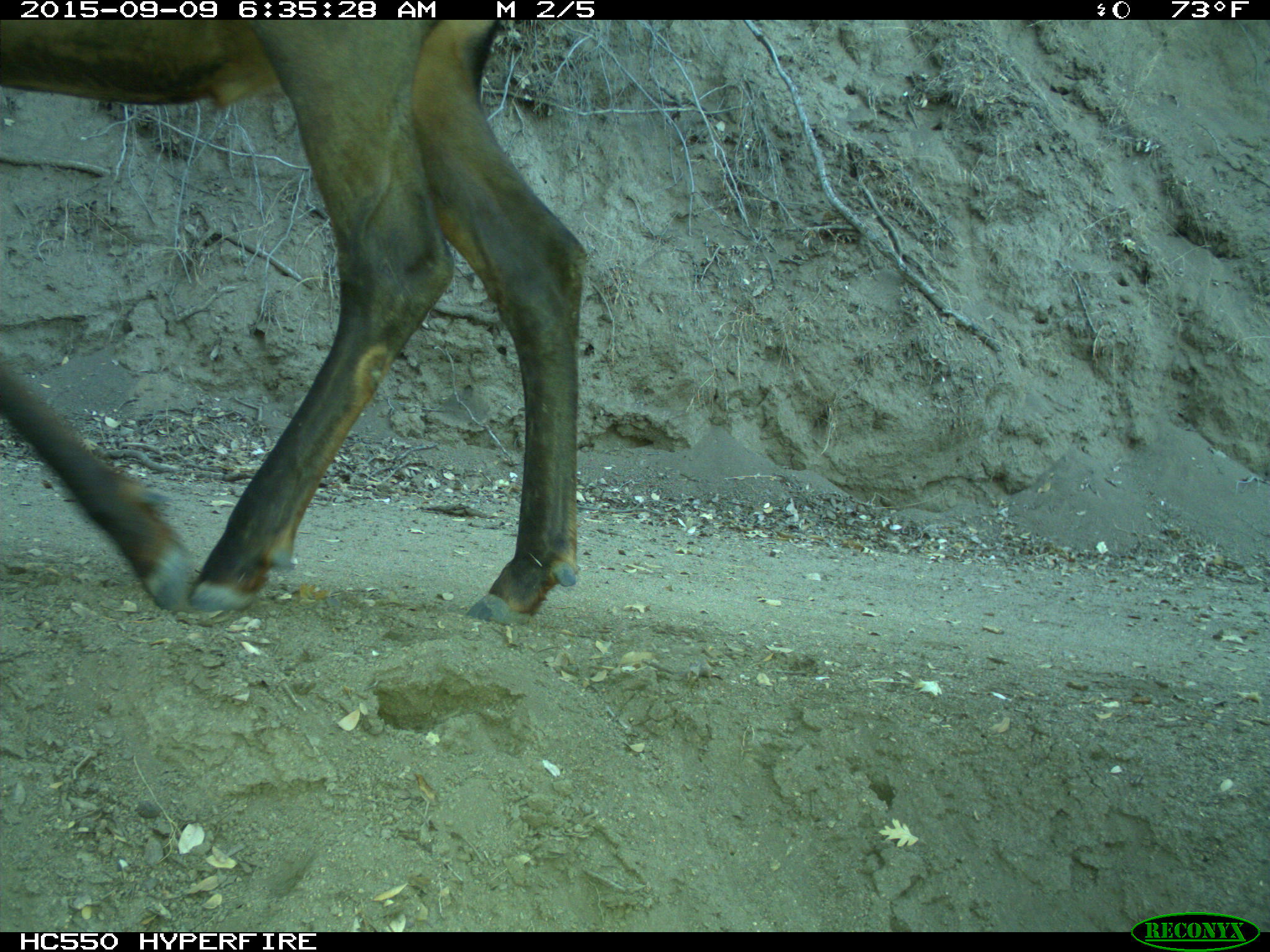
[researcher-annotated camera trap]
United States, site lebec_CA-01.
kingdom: Animalia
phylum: Chordata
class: Mammalia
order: Artiodactyla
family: Cervidae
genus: Cervus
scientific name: Cervus canadensis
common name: elk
Cervus canadensis (elk).